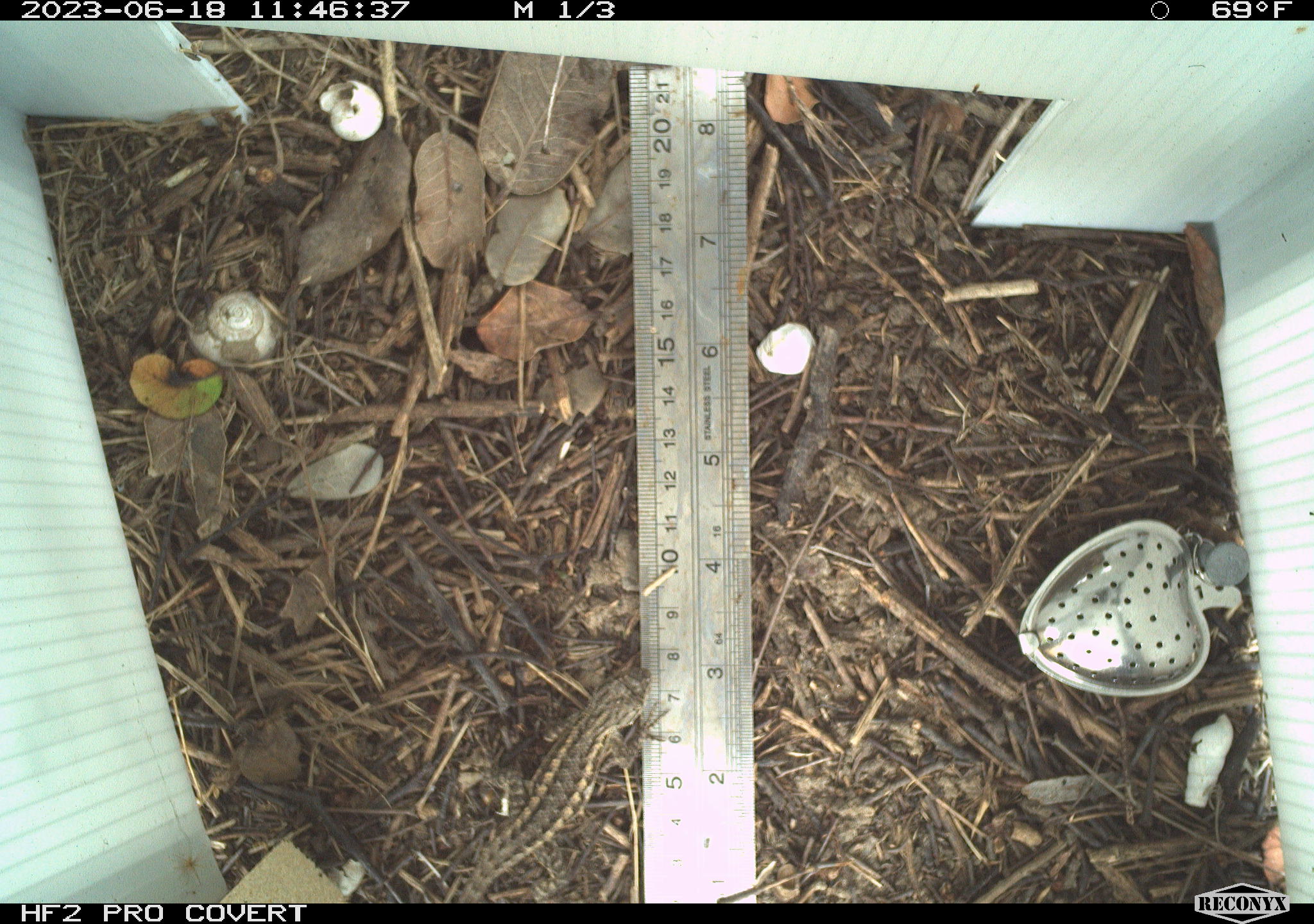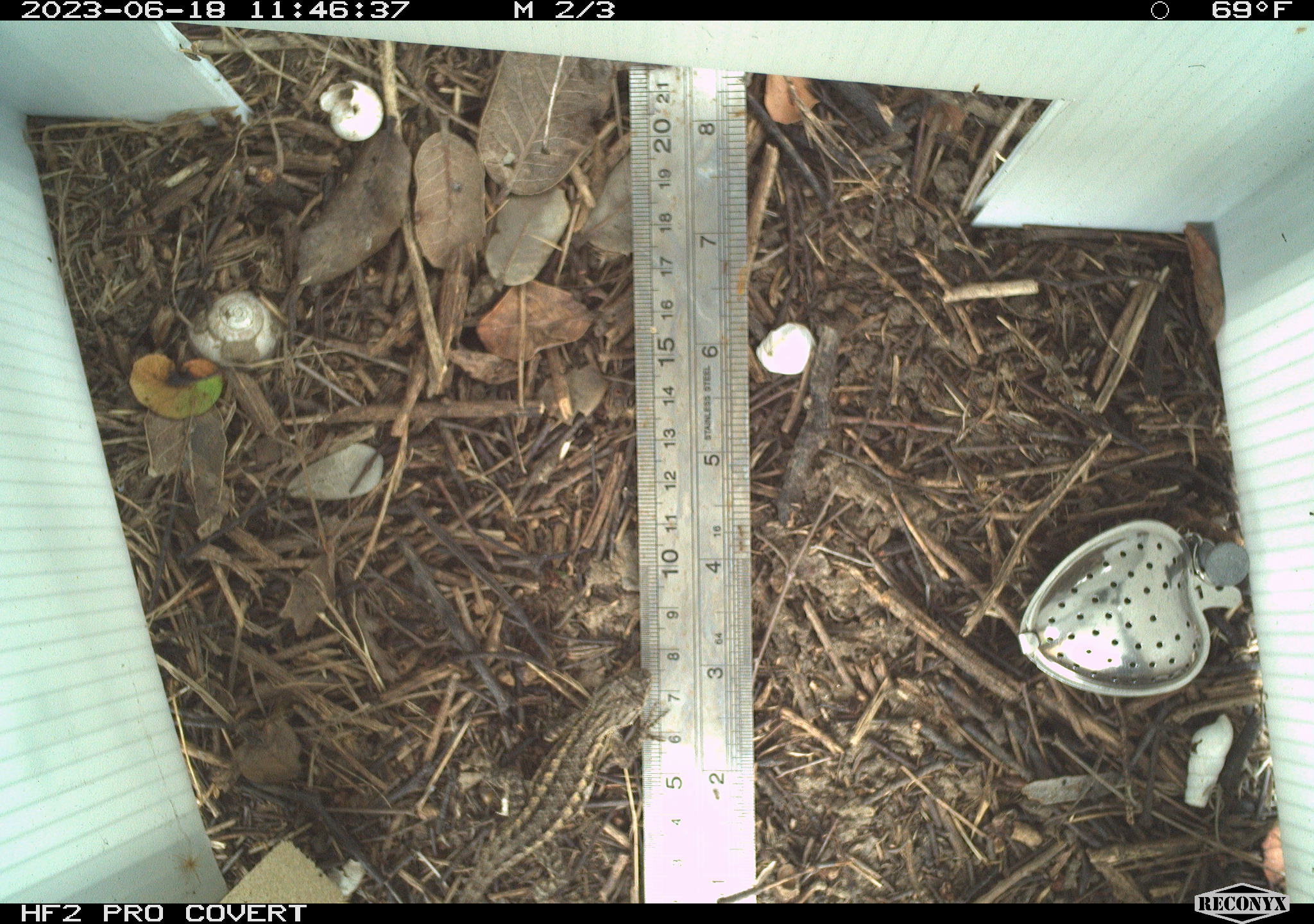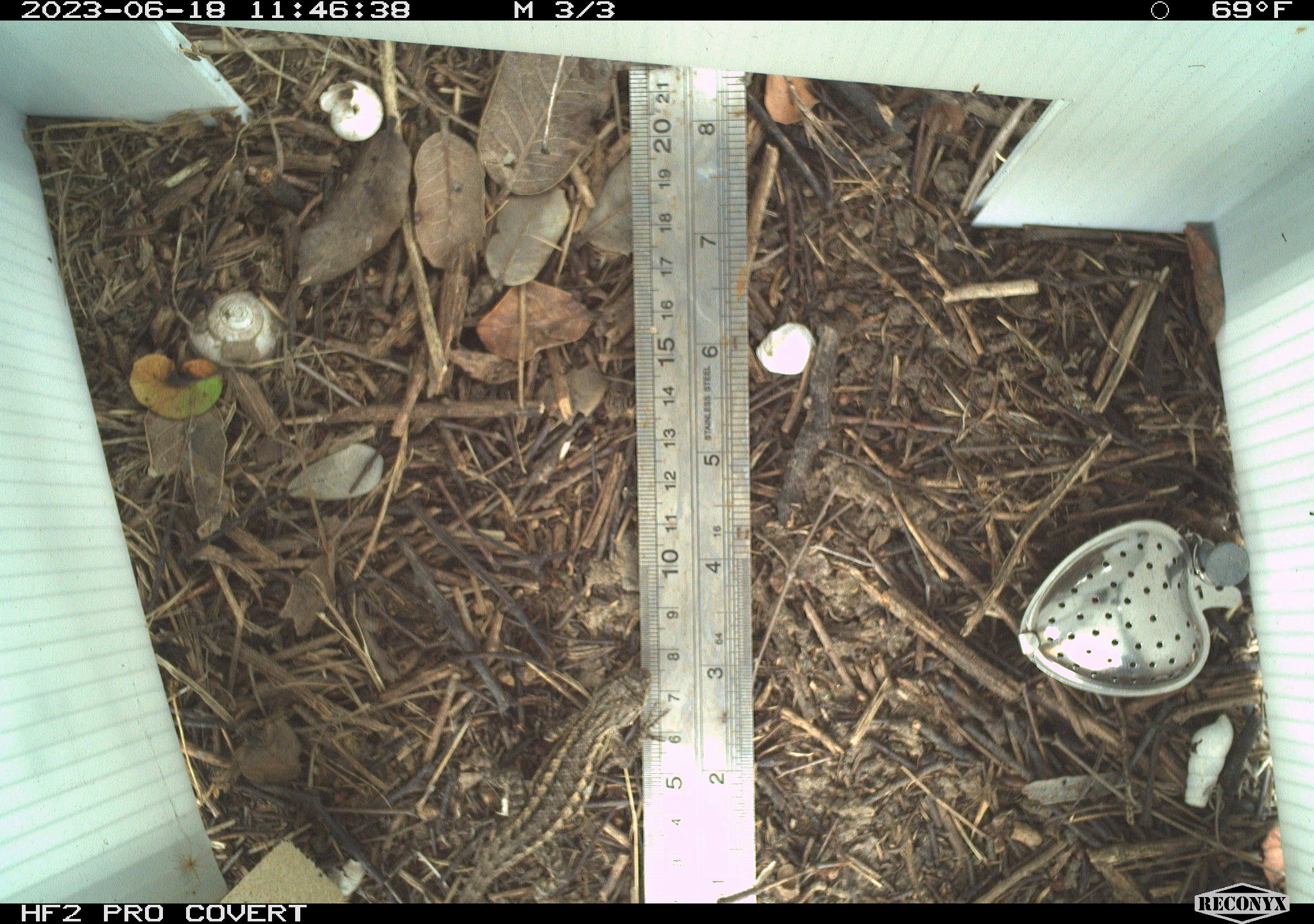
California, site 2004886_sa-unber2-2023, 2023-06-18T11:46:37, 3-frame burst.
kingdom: Animalia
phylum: Chordata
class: Reptilia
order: Squamata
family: Phrynosomatidae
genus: Sceloporus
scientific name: Sceloporus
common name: spiny lizards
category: sceloporus species